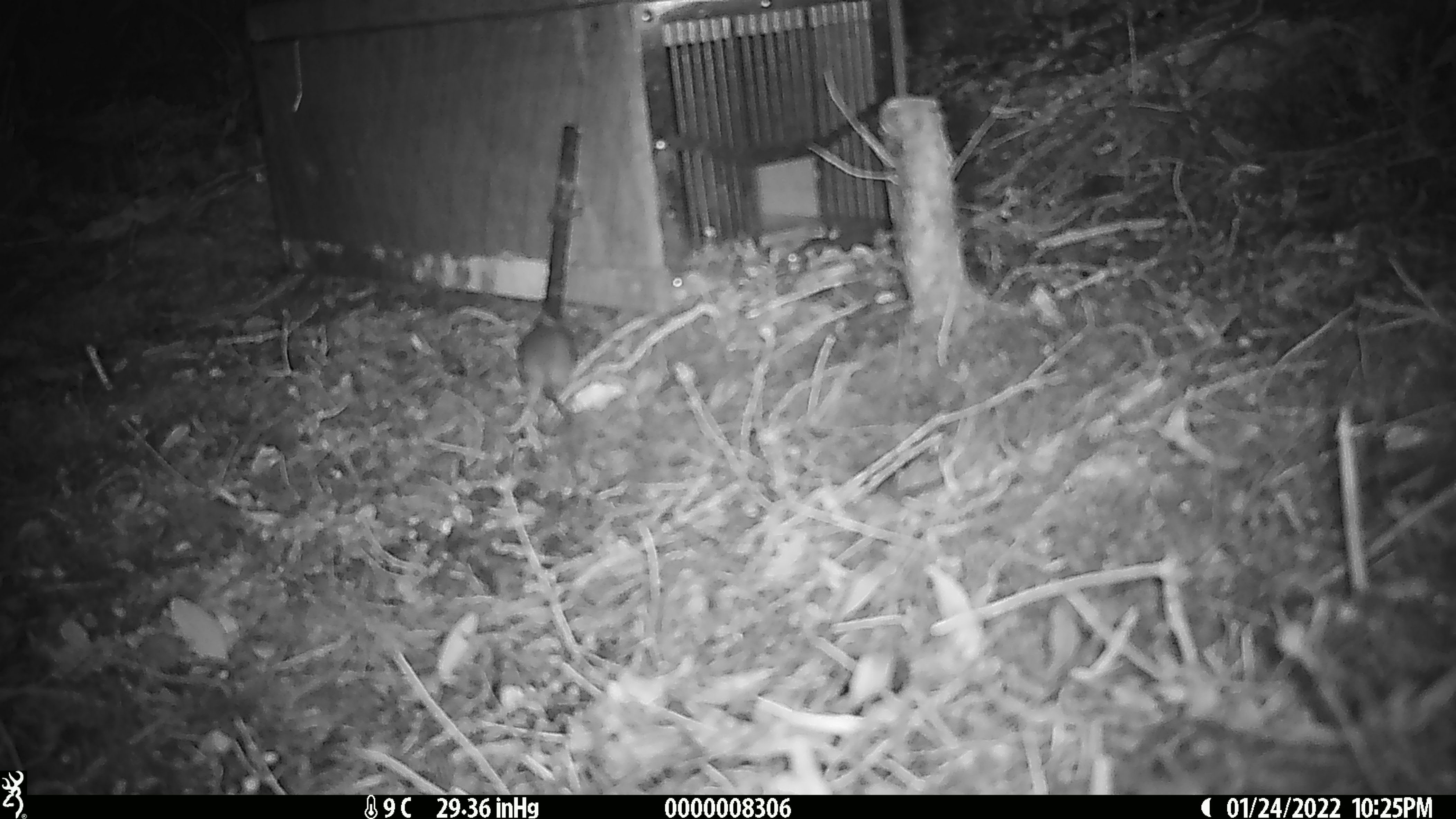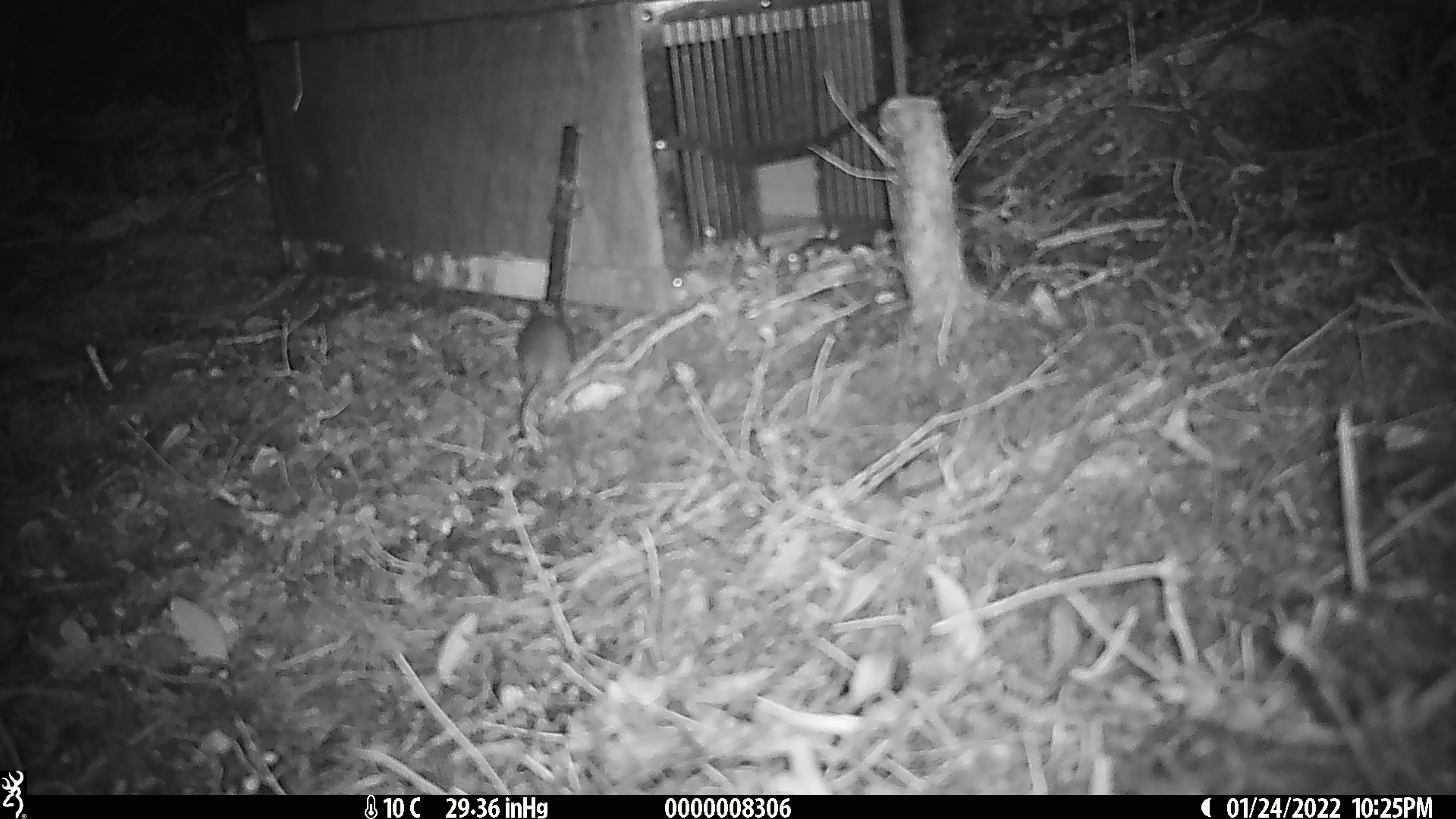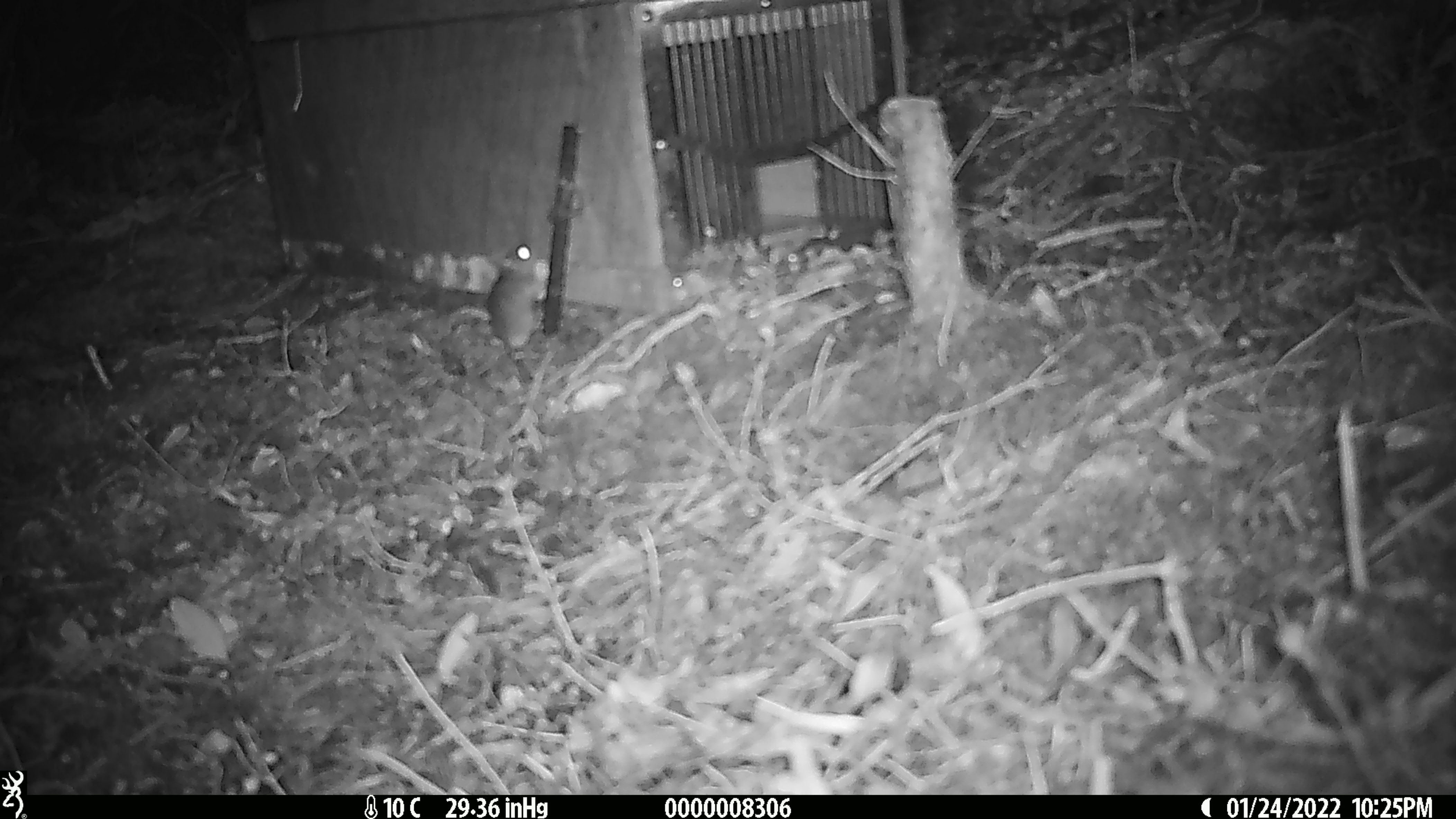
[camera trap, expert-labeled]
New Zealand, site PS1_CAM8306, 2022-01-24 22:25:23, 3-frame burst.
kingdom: Animalia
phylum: Chordata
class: Mammalia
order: Rodentia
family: Muridae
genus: Mus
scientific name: Mus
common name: mouse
Mouse (Mus).